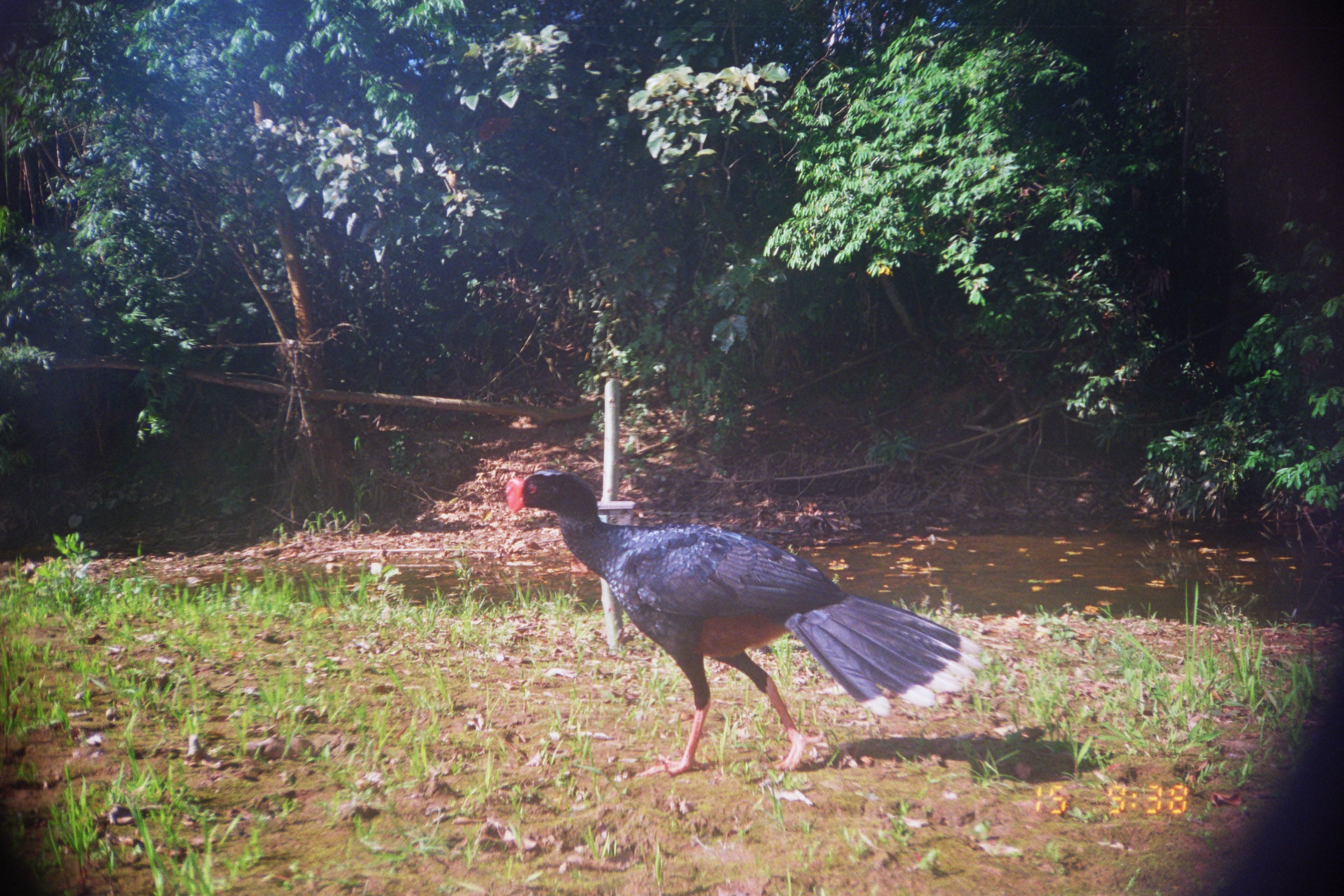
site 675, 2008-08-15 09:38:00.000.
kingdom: Animalia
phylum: Chordata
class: Aves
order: Galliformes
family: Cracidae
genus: Mitu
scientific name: Mitu tuberosum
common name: razor-billed curassow